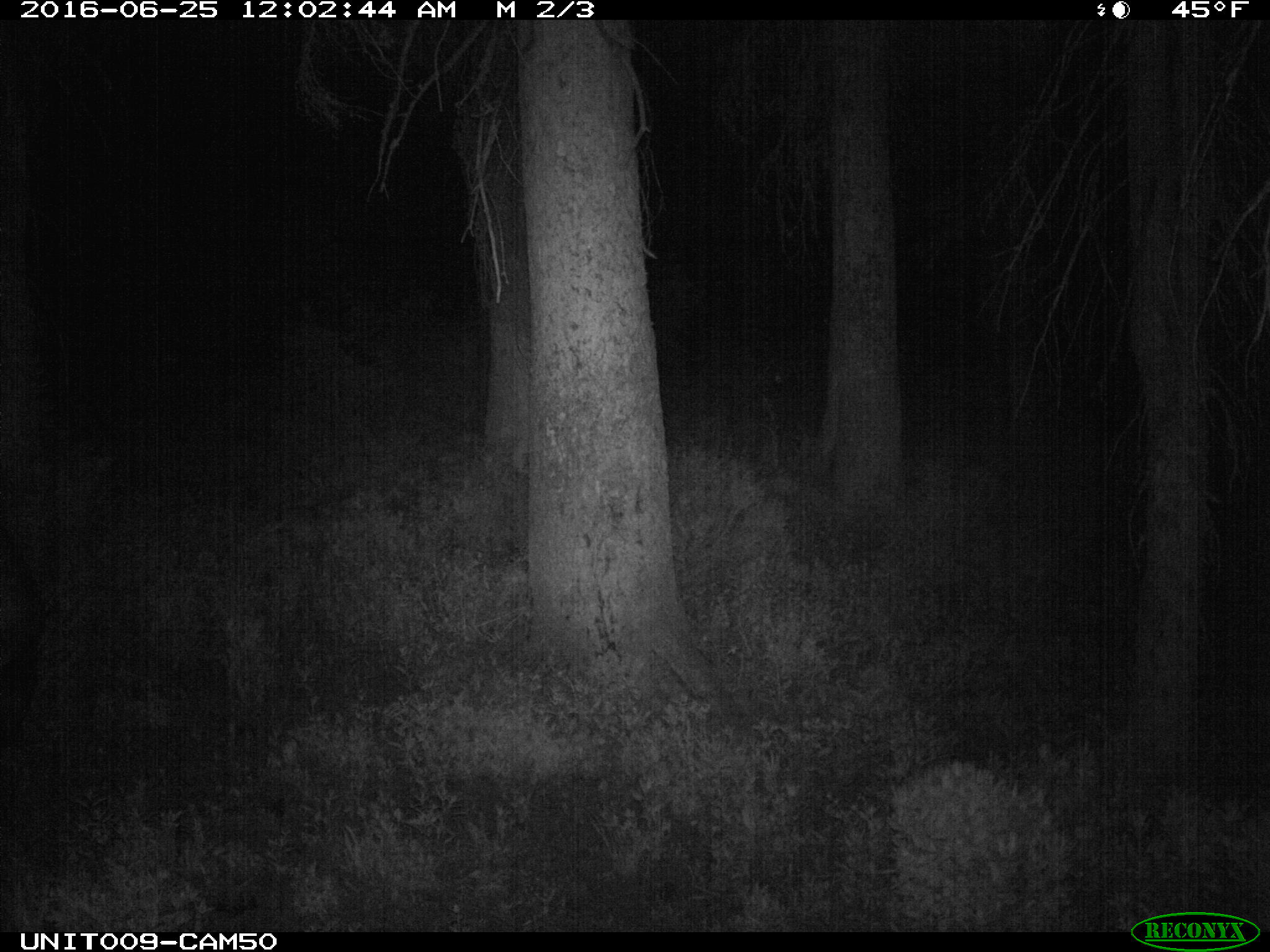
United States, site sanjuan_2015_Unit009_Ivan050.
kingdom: Animalia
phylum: Chordata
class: Mammalia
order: Artiodactyla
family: Cervidae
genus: Cervus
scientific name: Cervus elaphus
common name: red deer